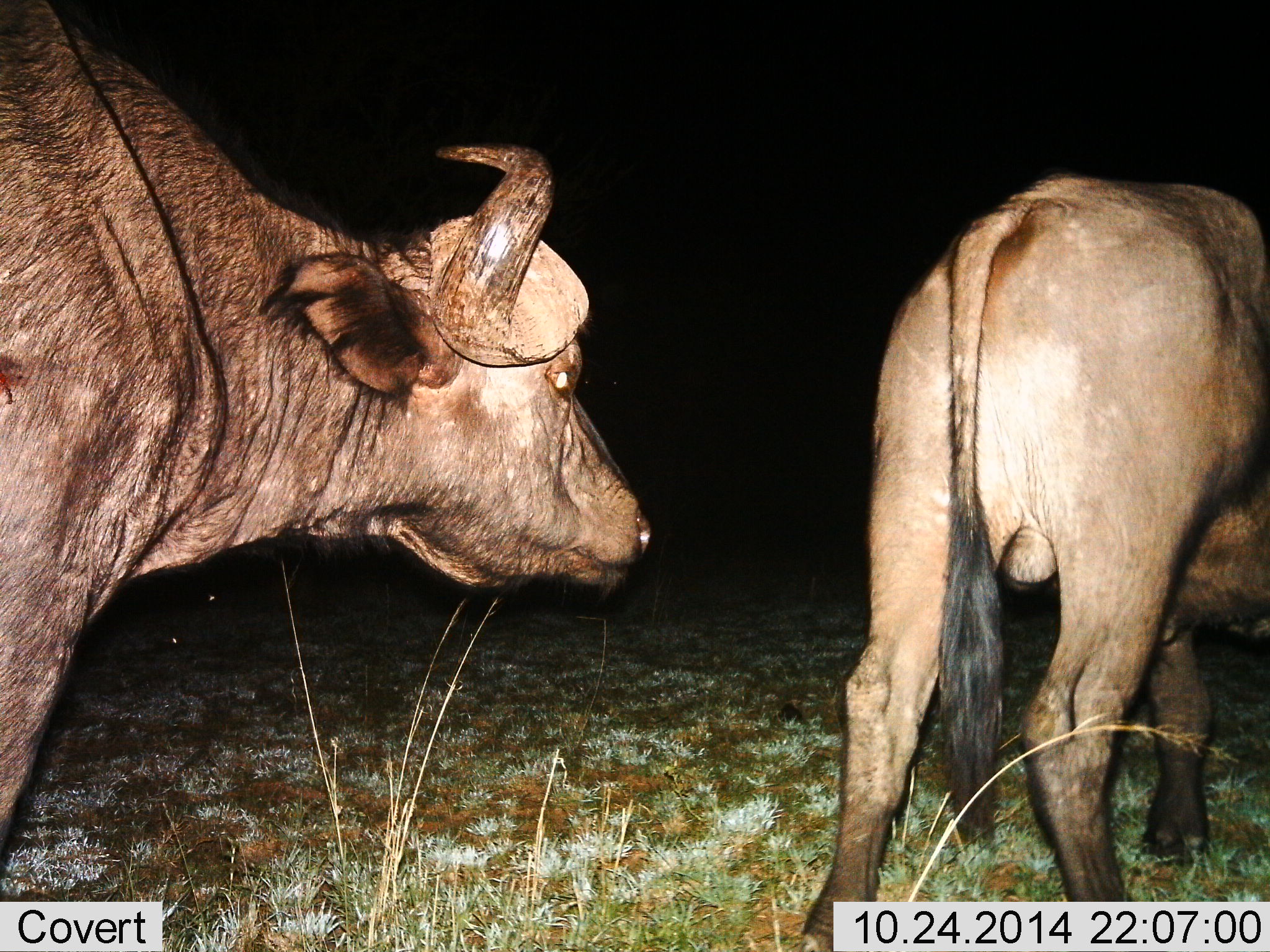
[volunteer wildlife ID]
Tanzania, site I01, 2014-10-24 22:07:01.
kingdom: Animalia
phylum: Chordata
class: Mammalia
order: Artiodactyla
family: Bovidae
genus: Syncerus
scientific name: Syncerus caffer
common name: cape buffalo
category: buffalo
Buffalo (cape buffalo) (Syncerus caffer), count 2. Behavior (volunteer vote fractions): standing 80%, resting 0%, moving 20%, interacting 0%. Young present (vote fraction): 0%. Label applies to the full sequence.